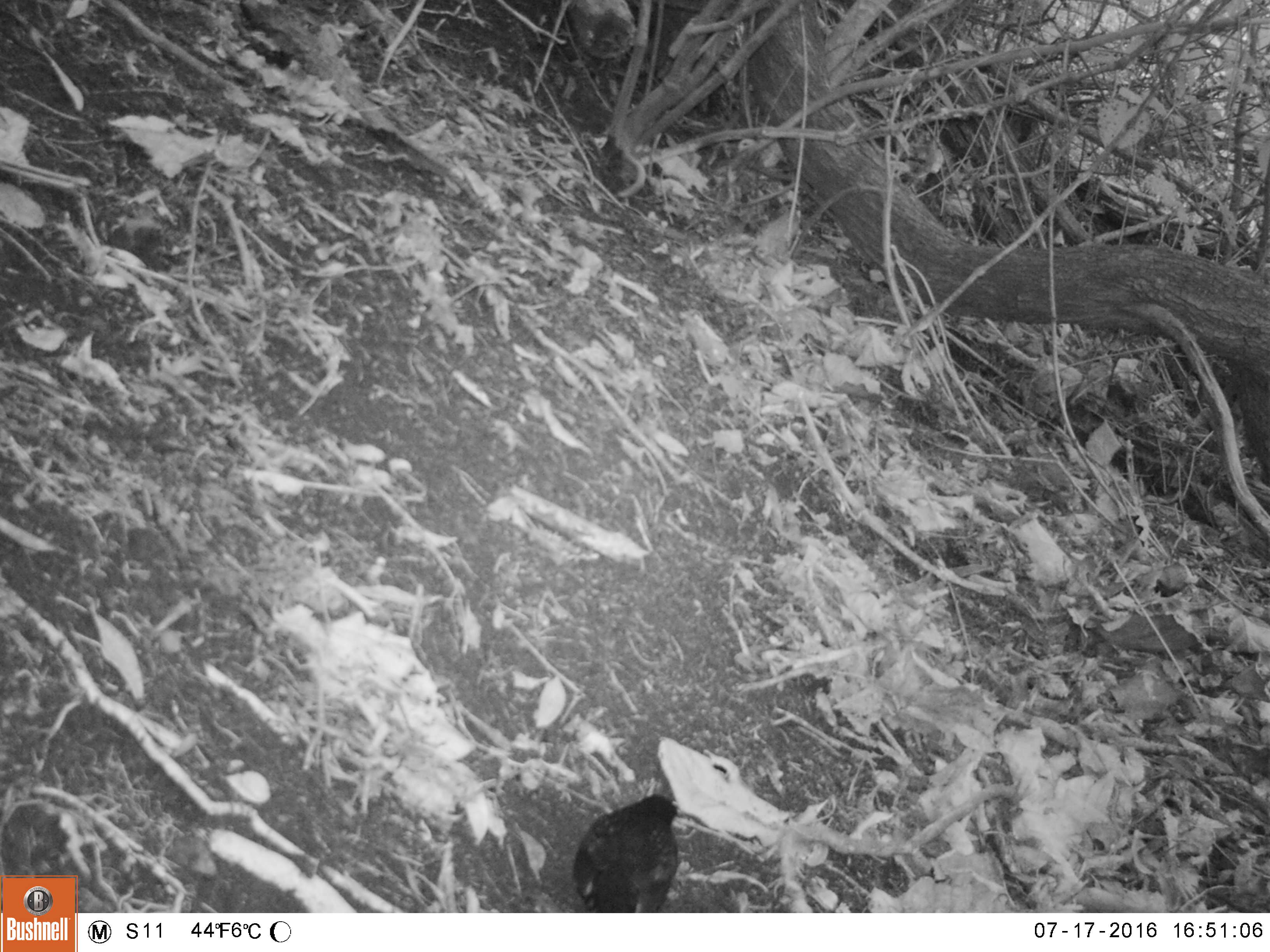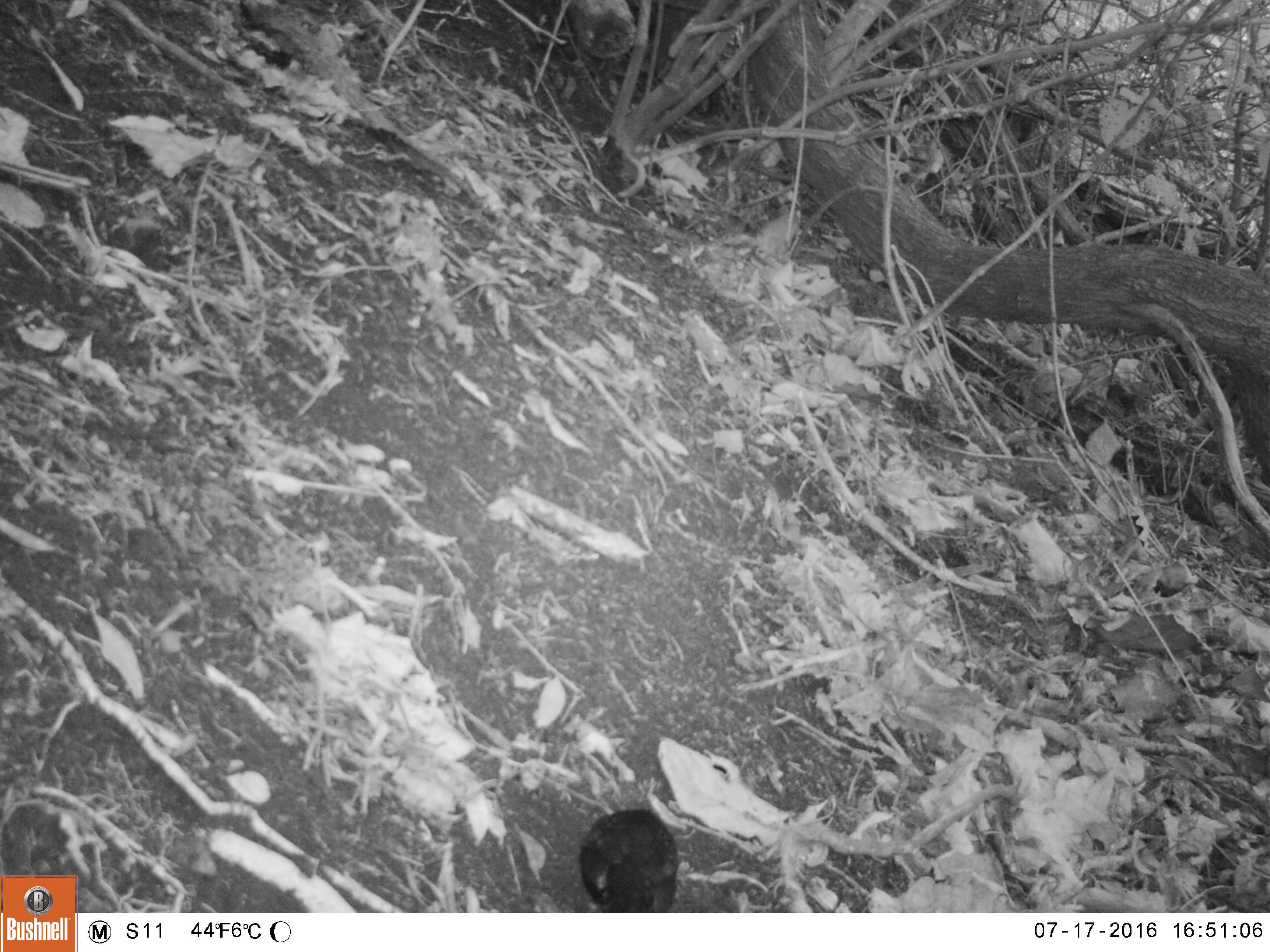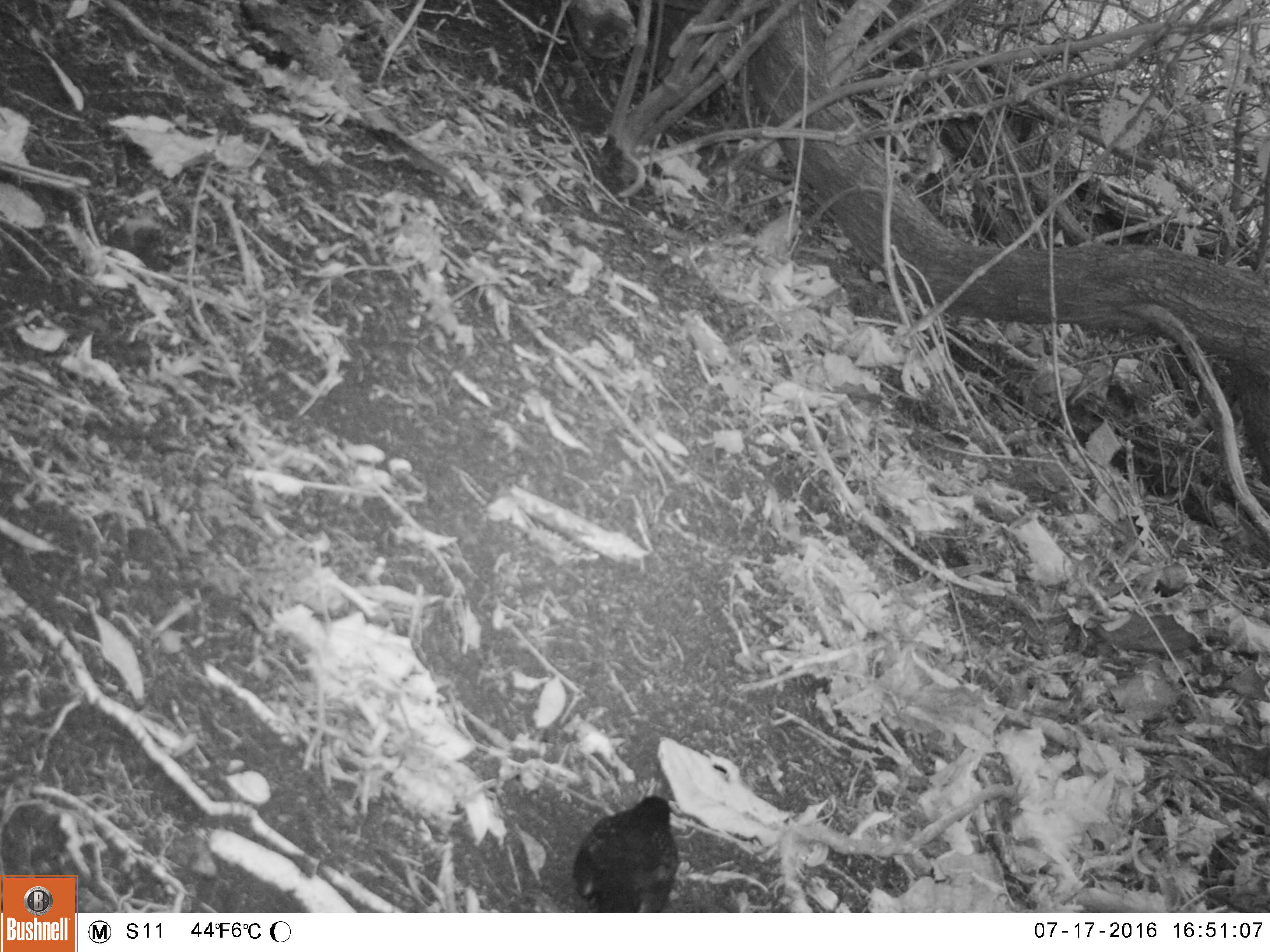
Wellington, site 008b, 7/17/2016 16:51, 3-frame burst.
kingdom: Animalia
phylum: Chordata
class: Aves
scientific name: Aves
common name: bird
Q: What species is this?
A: Bird (Aves).